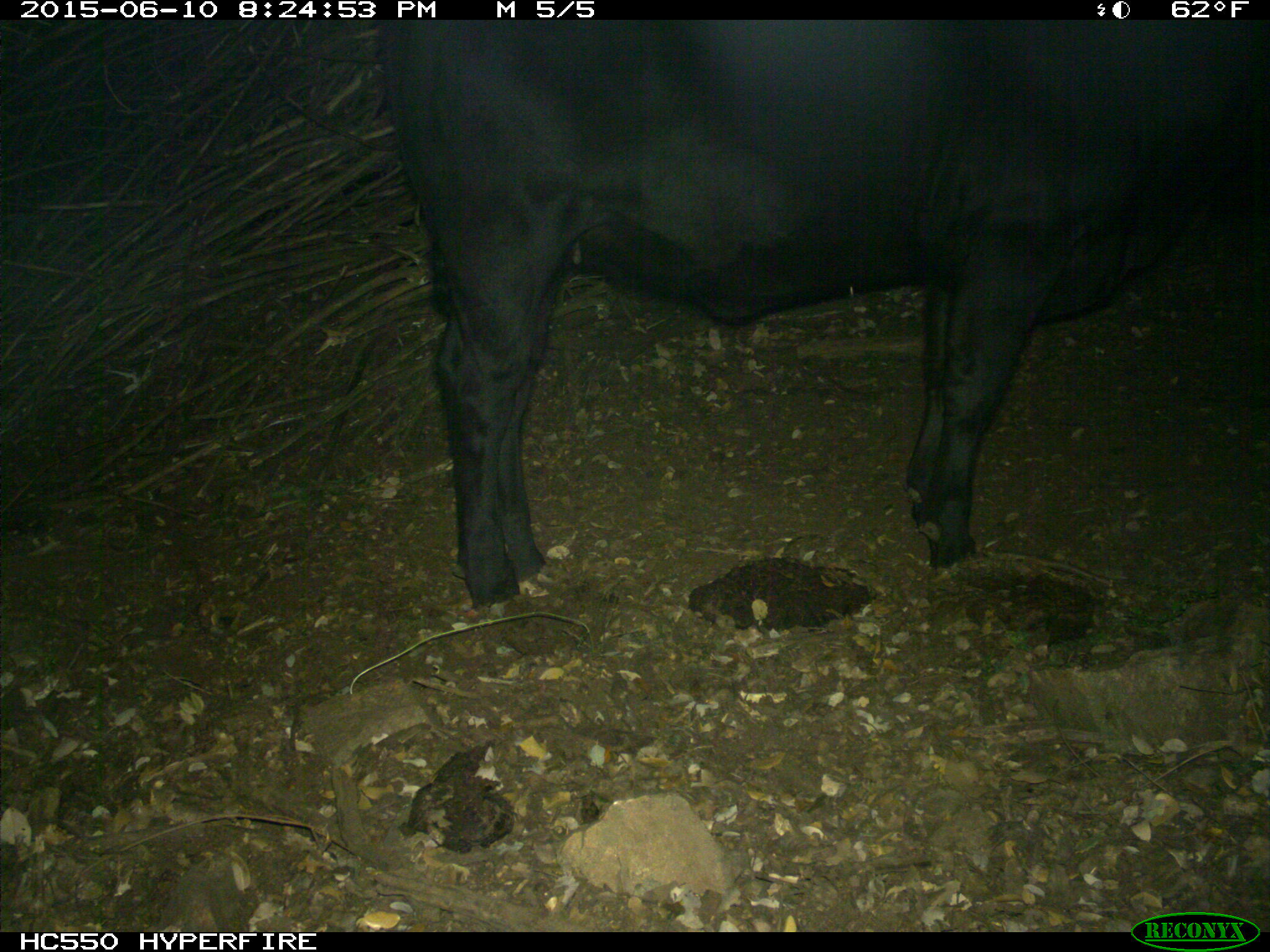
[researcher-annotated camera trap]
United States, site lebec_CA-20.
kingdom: Animalia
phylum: Chordata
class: Mammalia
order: Artiodactyla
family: Bovidae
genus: Bos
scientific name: Bos taurus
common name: domestic cow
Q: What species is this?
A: Bos taurus (domestic cow).